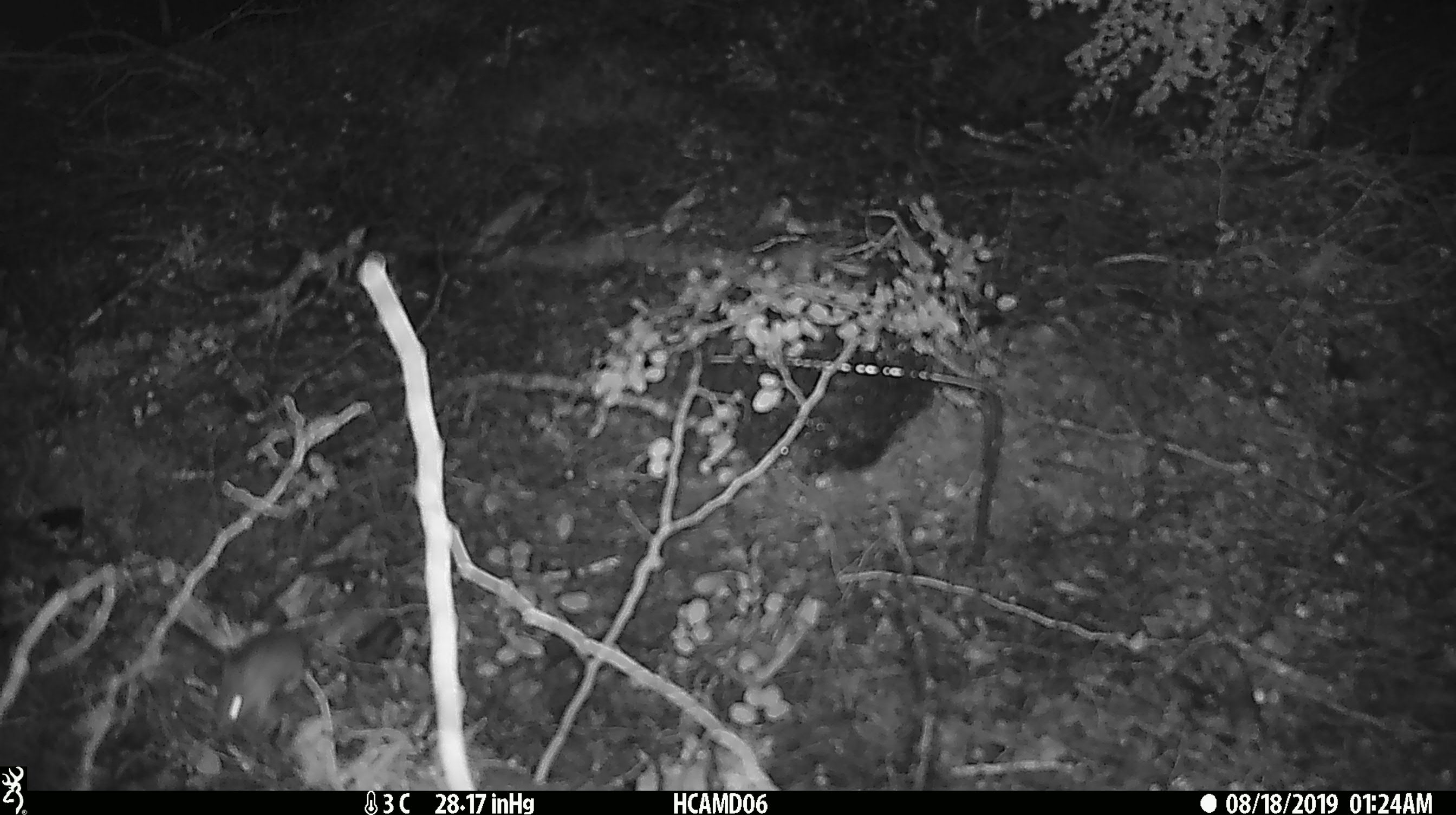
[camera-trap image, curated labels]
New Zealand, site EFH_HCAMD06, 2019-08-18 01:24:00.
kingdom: Animalia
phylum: Chordata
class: Mammalia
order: Rodentia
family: Muridae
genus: Mus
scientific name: Mus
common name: mouse